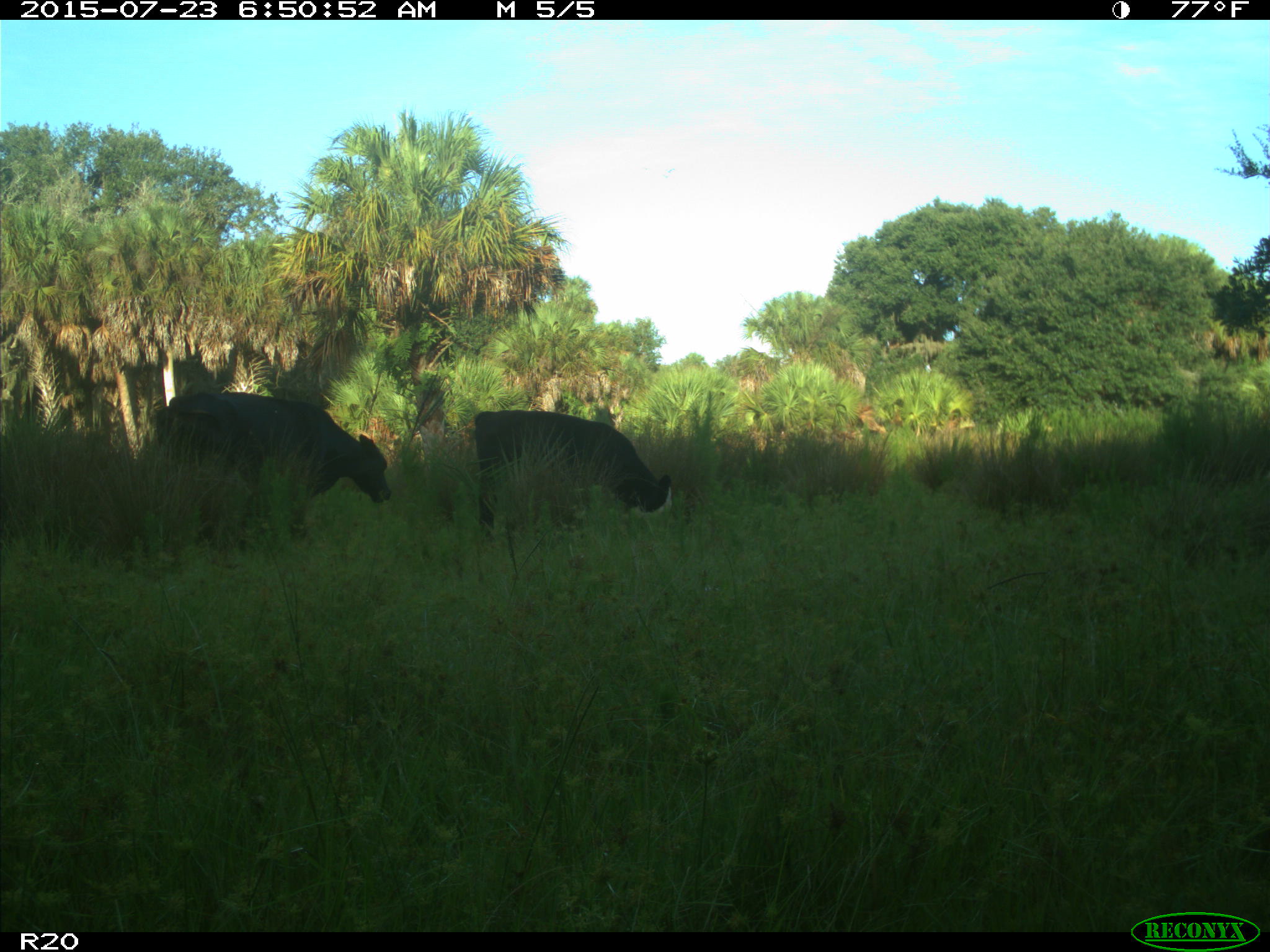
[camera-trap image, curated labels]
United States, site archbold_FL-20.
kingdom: Animalia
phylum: Chordata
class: Mammalia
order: Artiodactyla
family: Bovidae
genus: Bos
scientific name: Bos taurus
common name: domestic cow